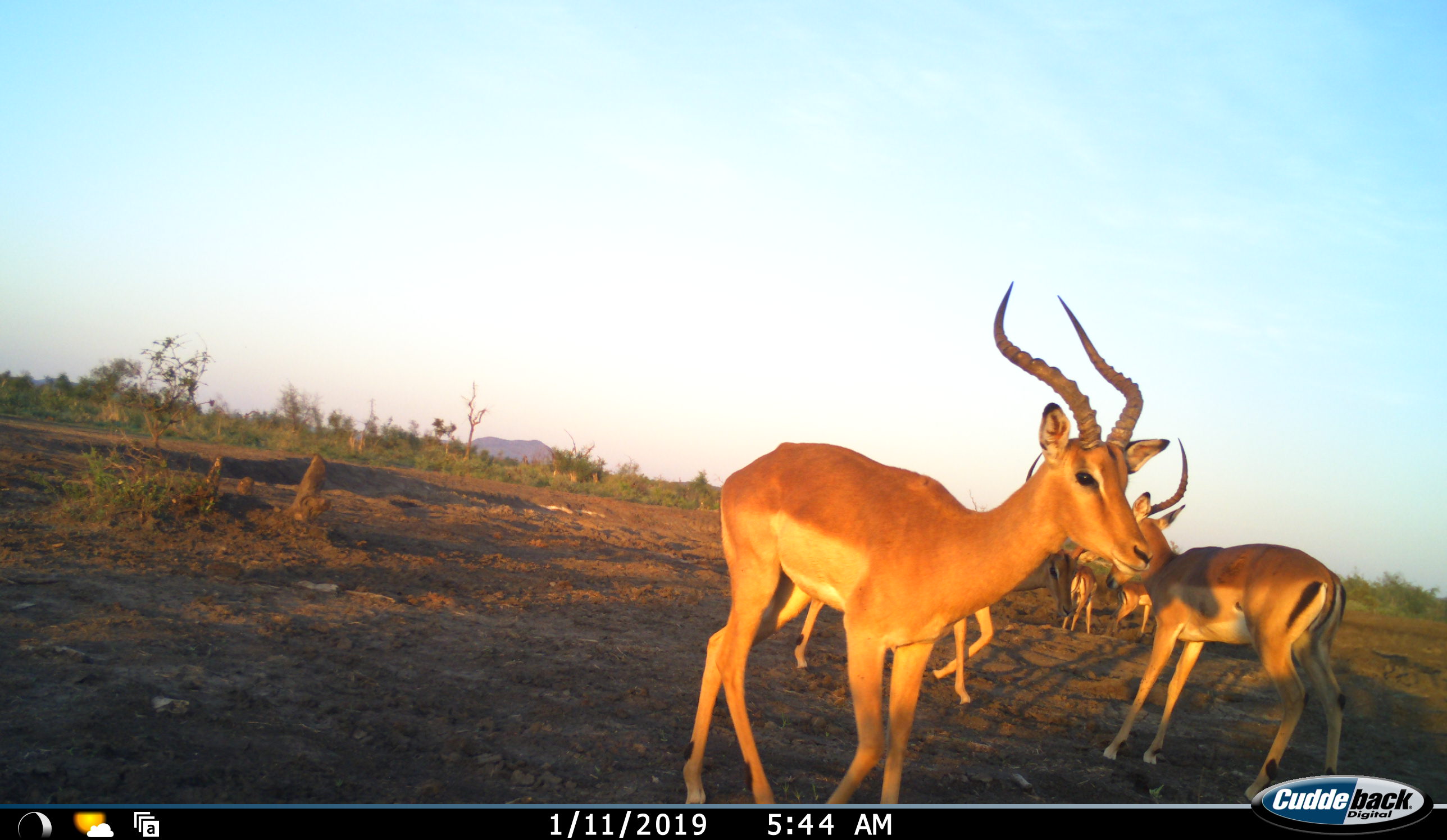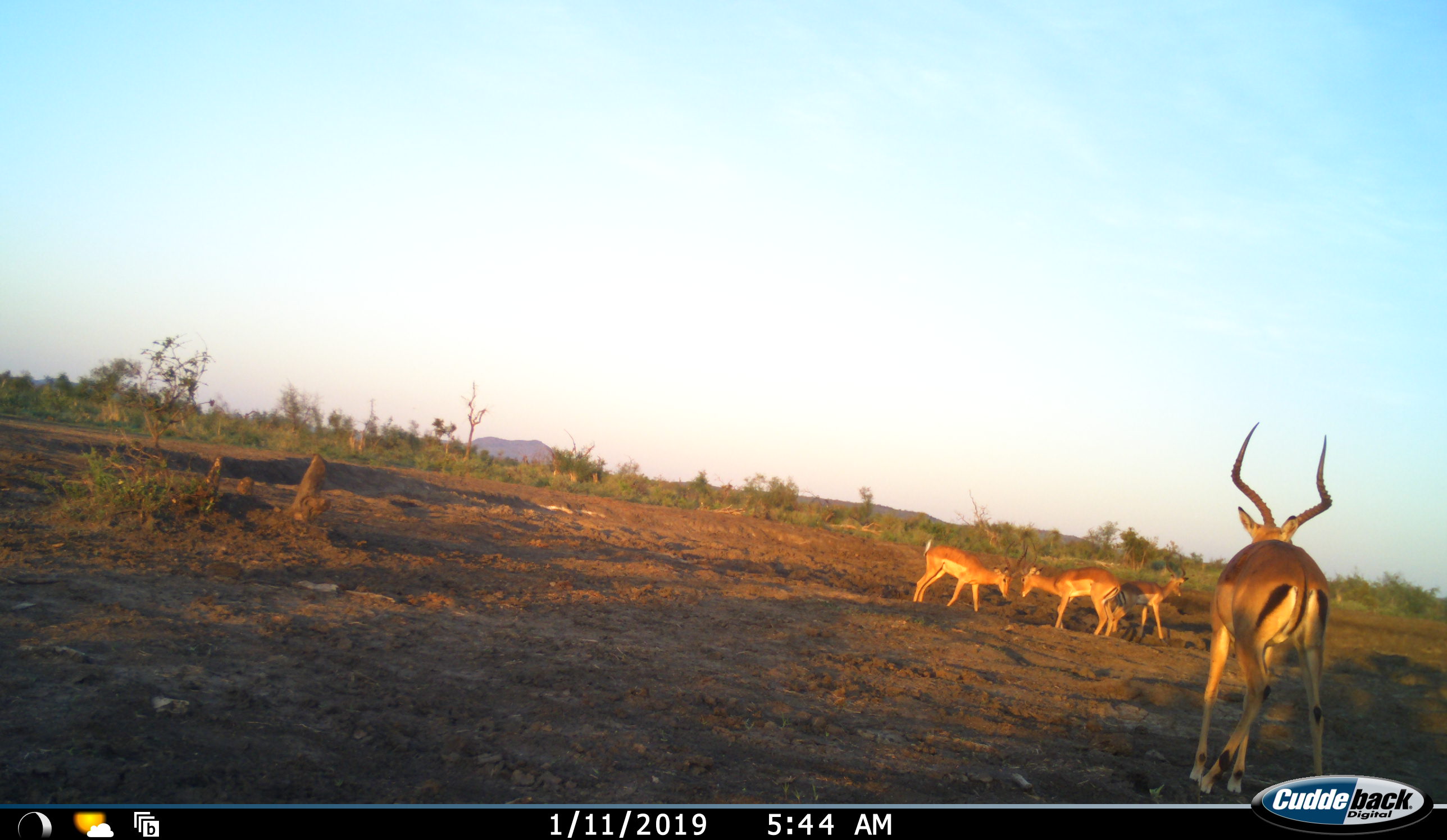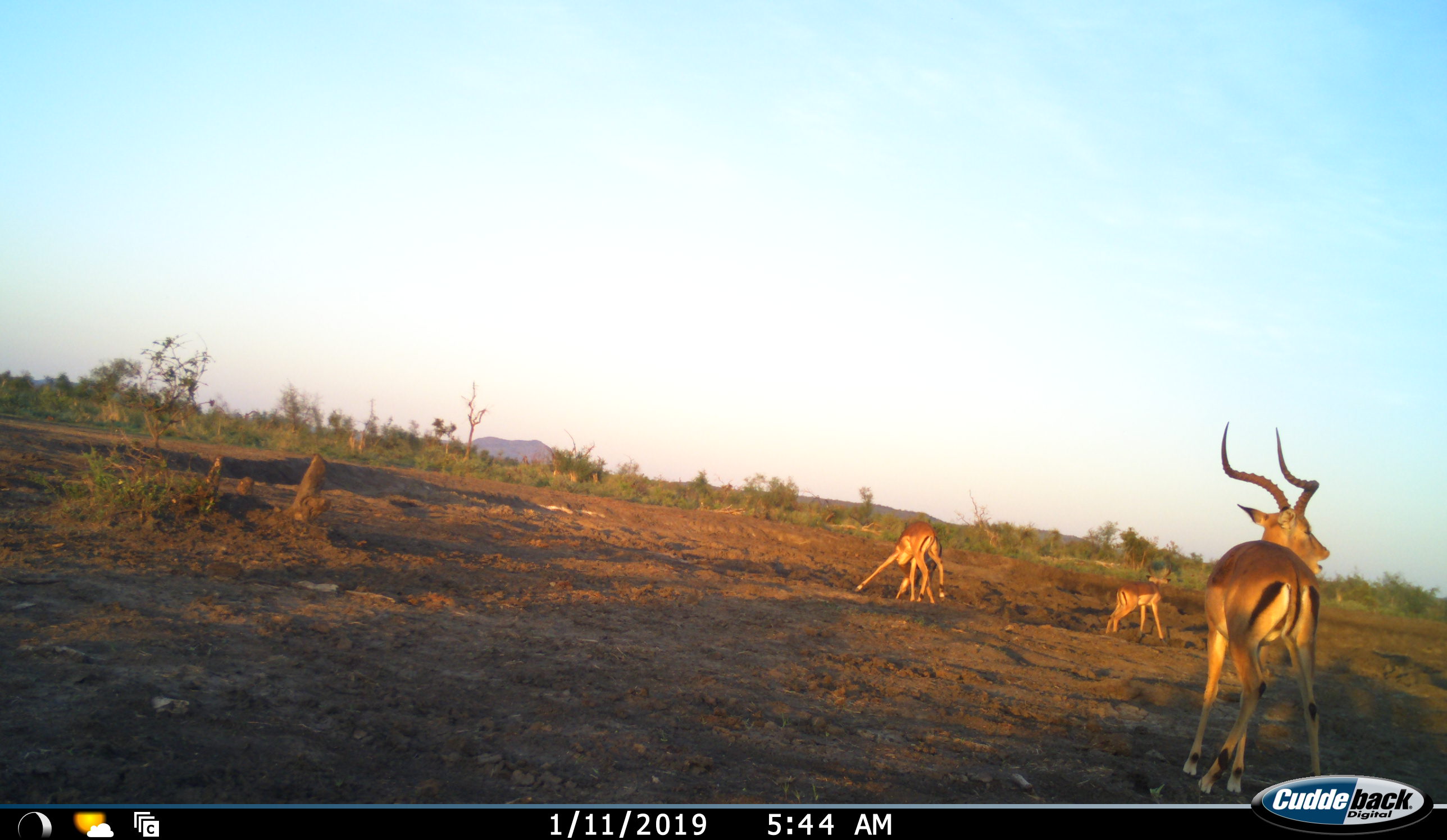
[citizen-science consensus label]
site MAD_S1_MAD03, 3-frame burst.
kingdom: Animalia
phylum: Chordata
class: Mammalia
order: Artiodactyla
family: Bovidae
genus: Aepyceros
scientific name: Aepyceros melampus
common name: impala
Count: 5.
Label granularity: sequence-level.